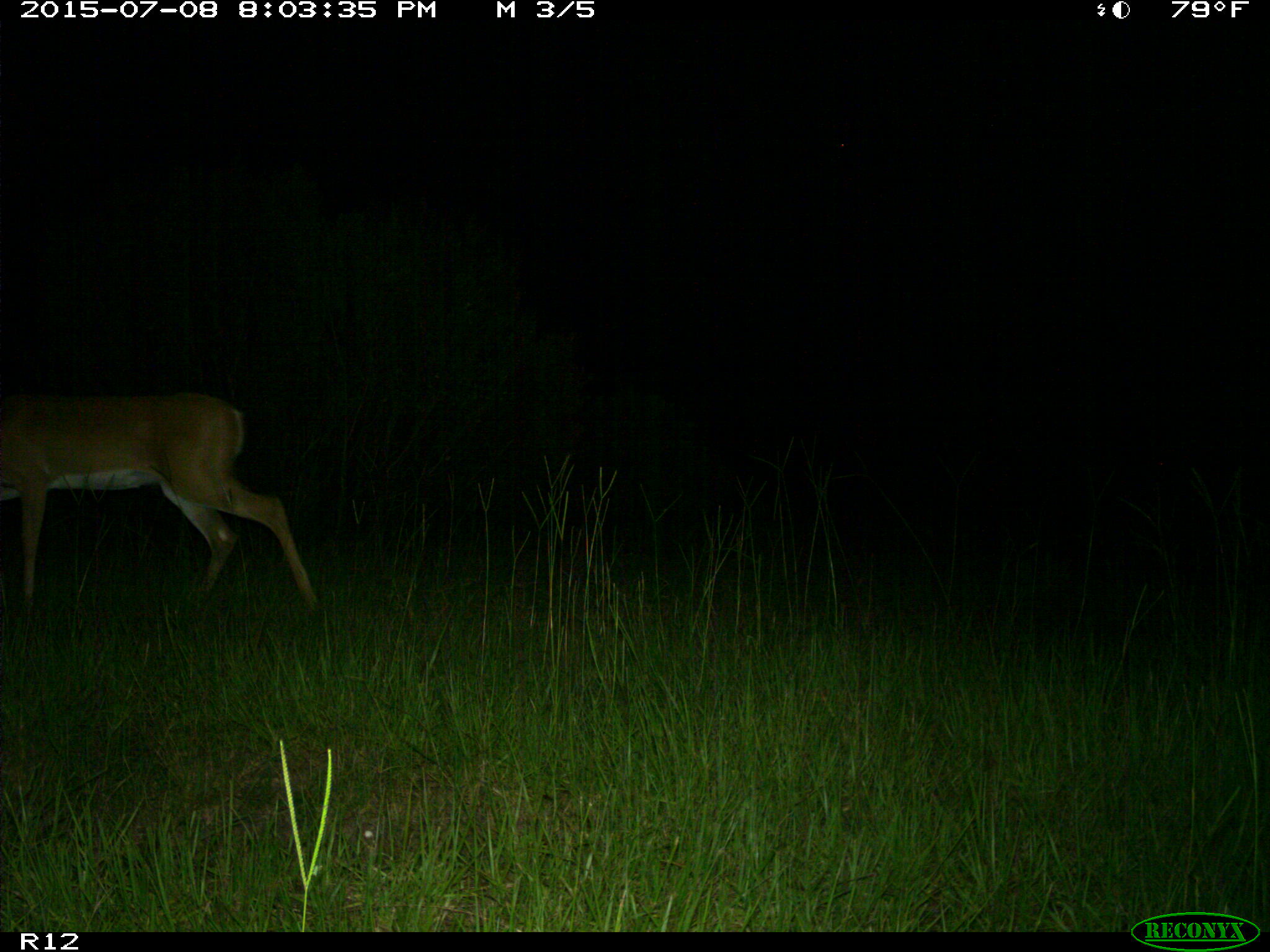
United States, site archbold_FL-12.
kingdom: Animalia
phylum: Chordata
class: Mammalia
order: Artiodactyla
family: Cervidae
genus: Odocoileus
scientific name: Odocoileus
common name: deer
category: unidentified deer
Unidentified deer (deer) (Odocoileus).